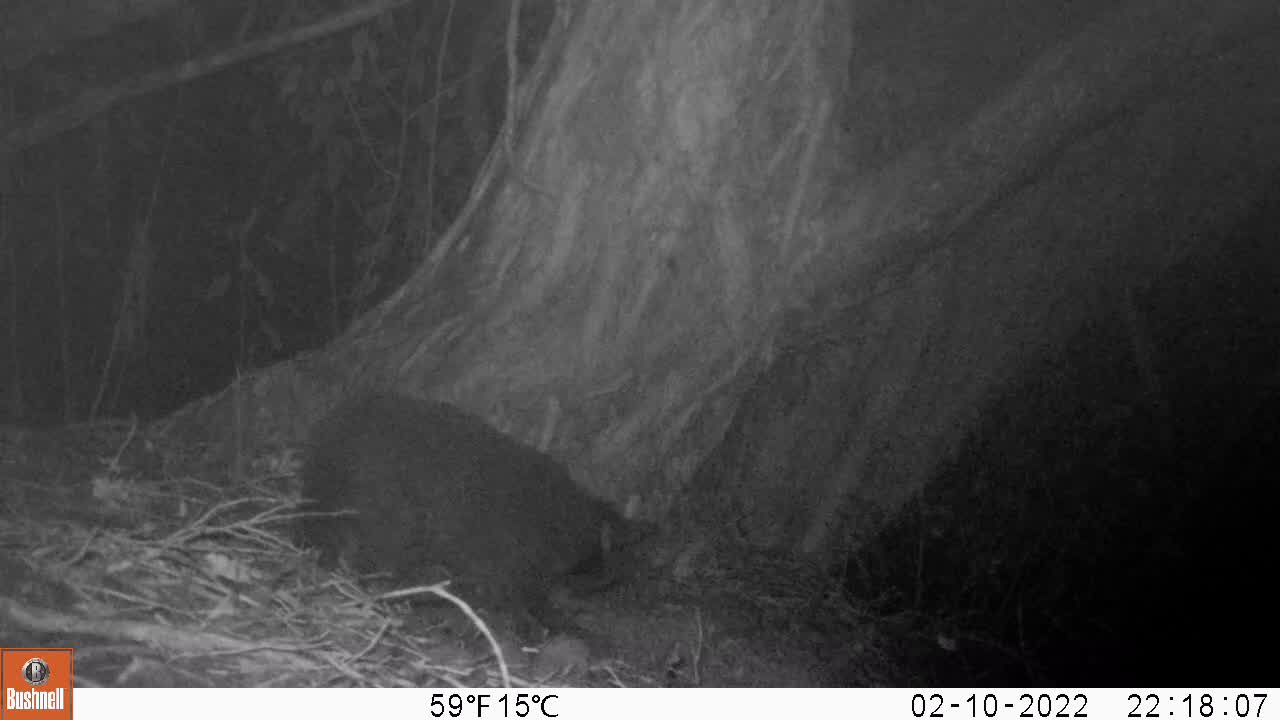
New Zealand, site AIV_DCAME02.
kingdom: Animalia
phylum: Chordata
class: Mammalia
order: Carnivora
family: Felidae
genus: Felis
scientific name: Felis catus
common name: domestic cat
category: cat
Cat (domestic cat) (Felis catus).